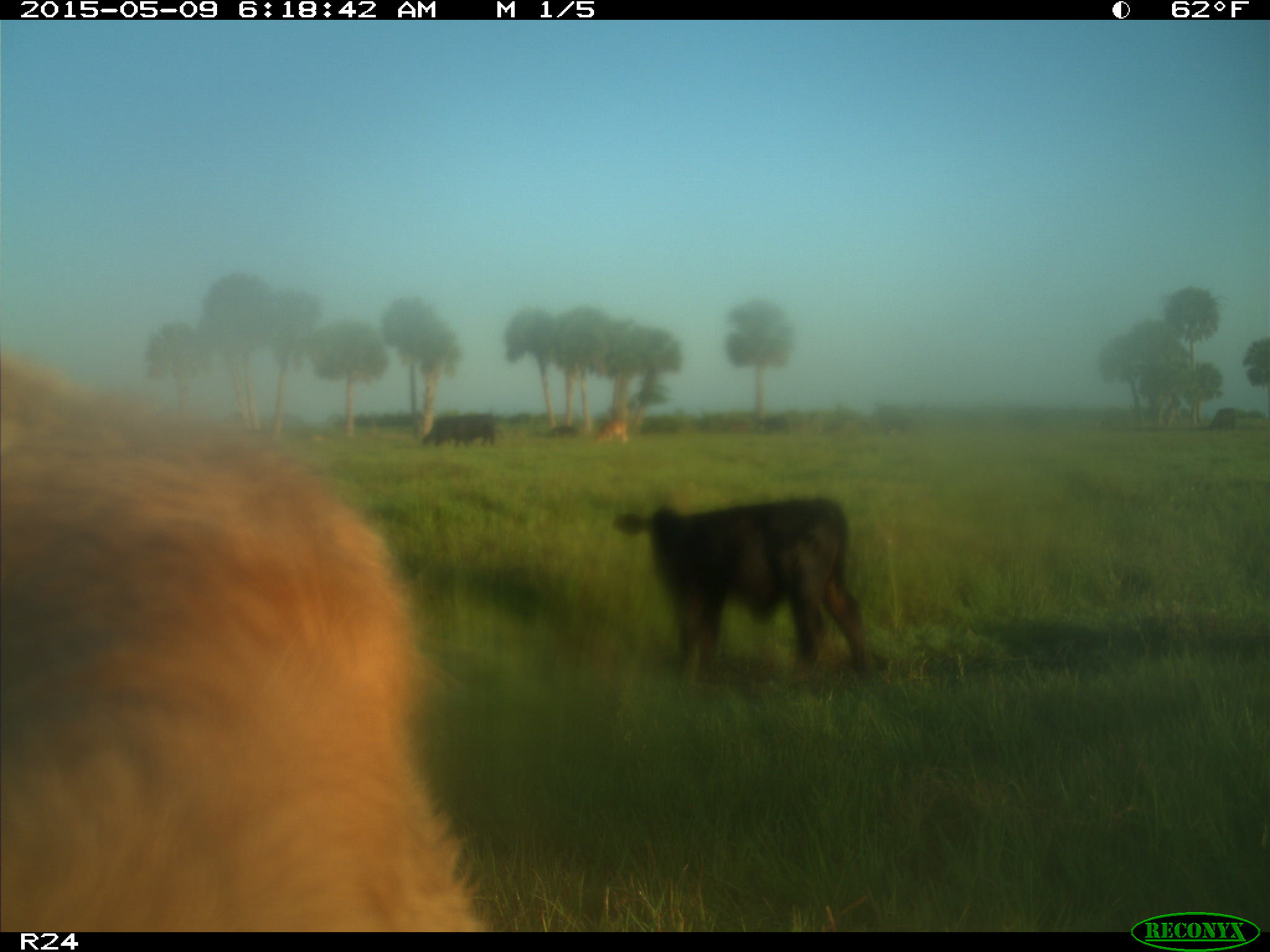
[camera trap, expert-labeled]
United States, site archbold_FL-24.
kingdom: Animalia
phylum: Chordata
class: Mammalia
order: Artiodactyla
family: Bovidae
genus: Bos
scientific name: Bos taurus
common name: domestic cow